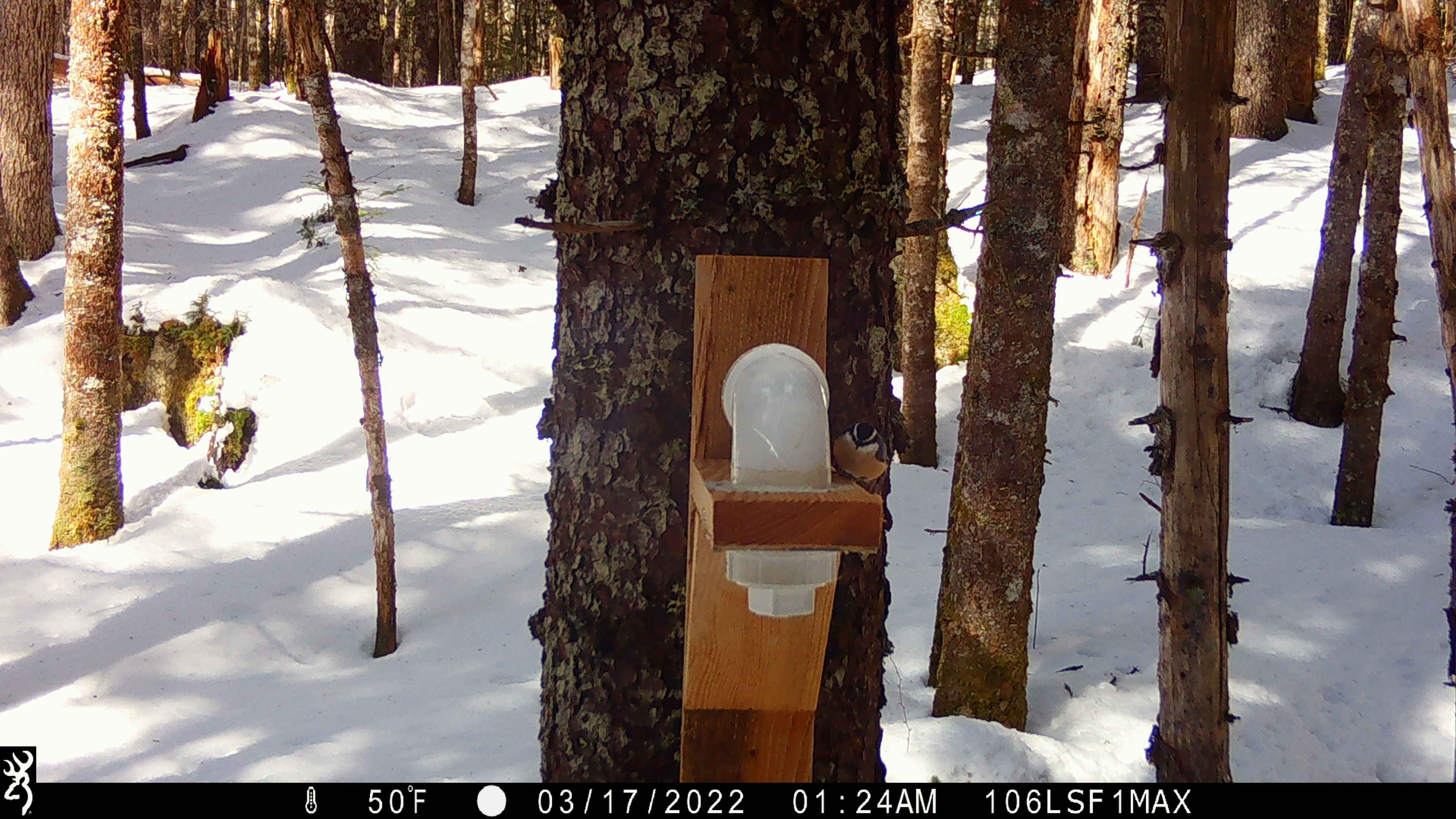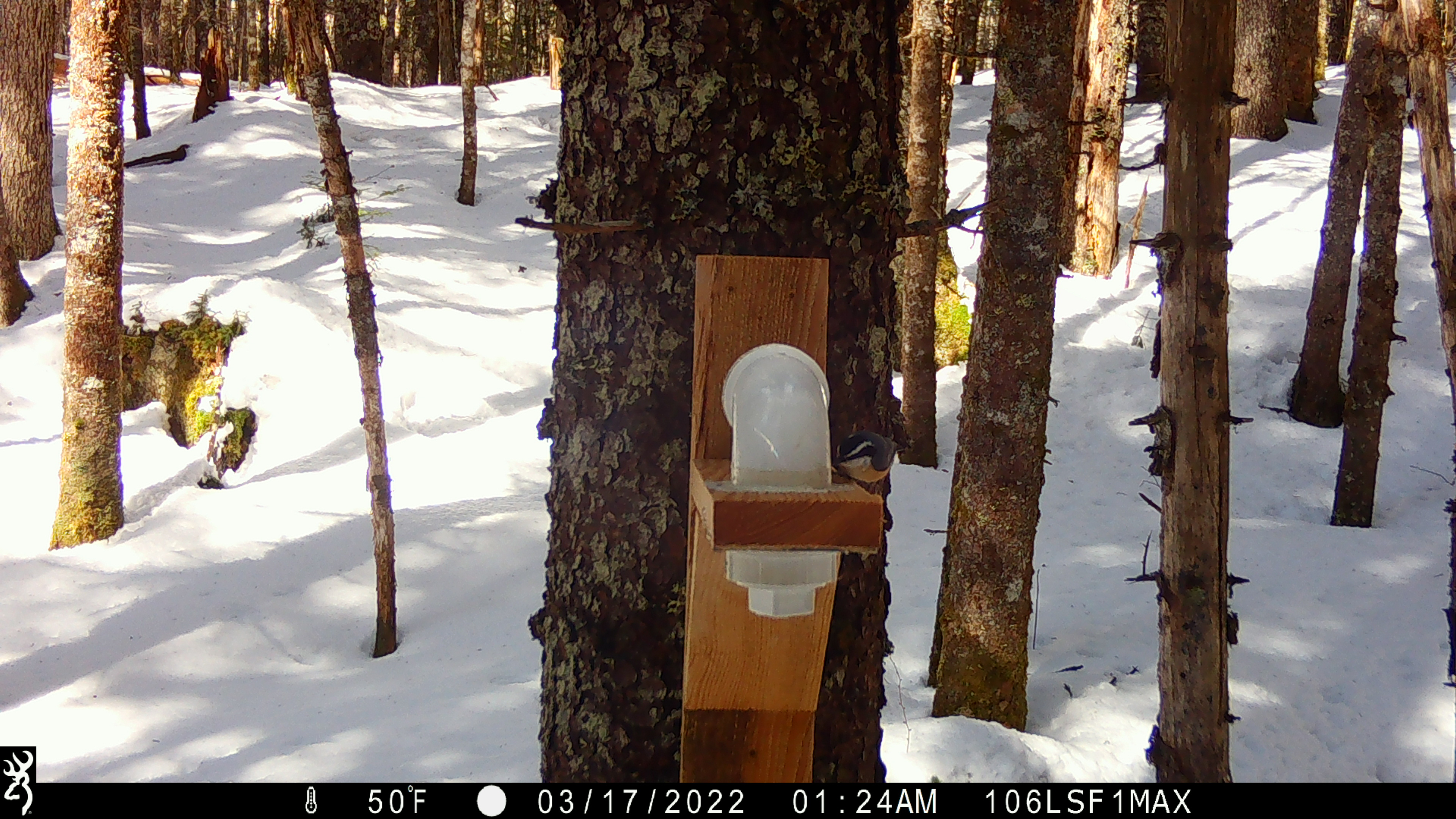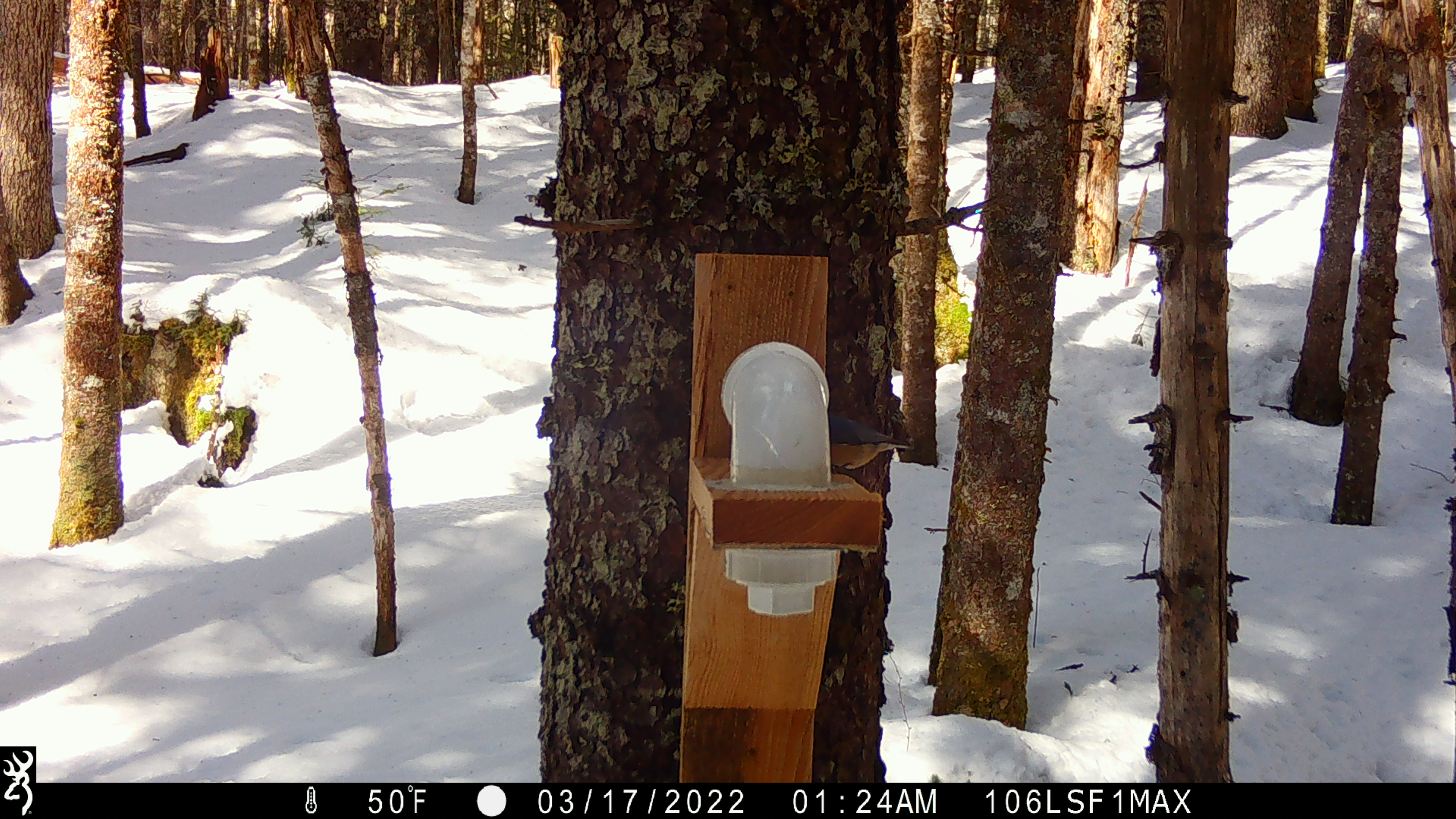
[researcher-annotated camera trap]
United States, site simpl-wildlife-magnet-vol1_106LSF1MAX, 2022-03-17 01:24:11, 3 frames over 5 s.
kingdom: Animalia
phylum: Chordata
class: Aves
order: Passeriformes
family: Sittidae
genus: Sitta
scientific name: Sitta canadensis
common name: red-breasted nuthatch